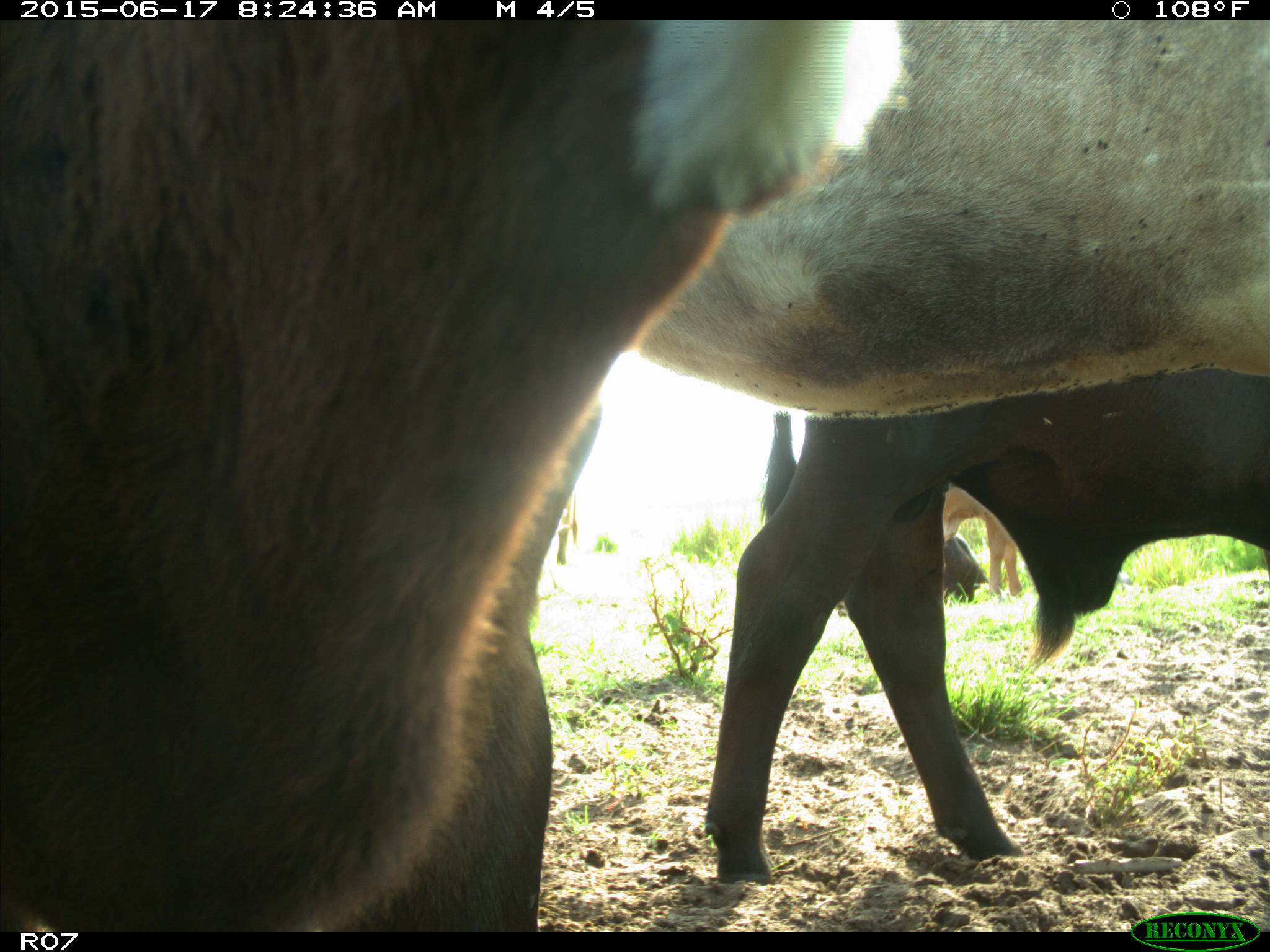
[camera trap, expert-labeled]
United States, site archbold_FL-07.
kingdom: Animalia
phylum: Chordata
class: Mammalia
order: Artiodactyla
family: Bovidae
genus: Bos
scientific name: Bos taurus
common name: domestic cow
Bos taurus (domestic cow).